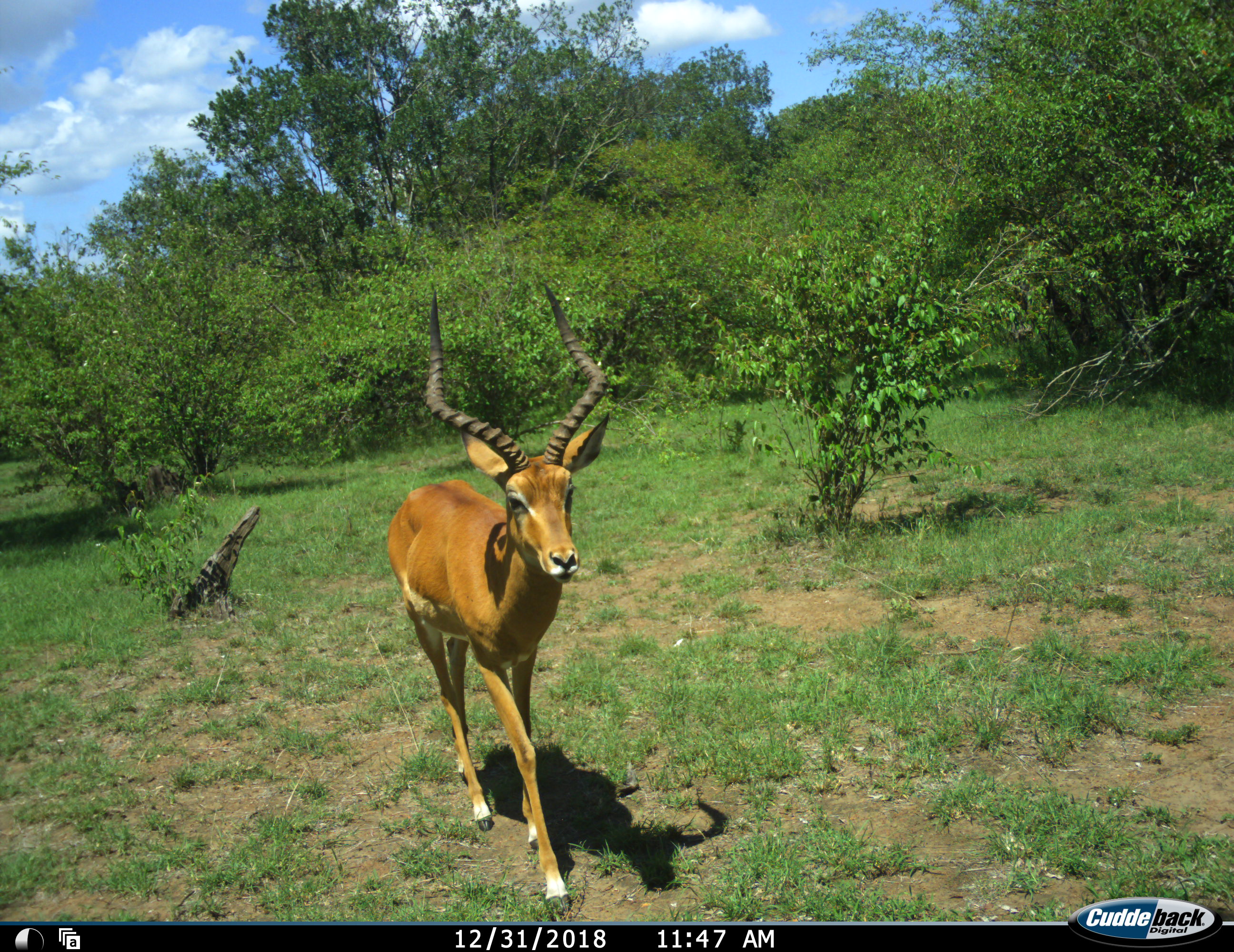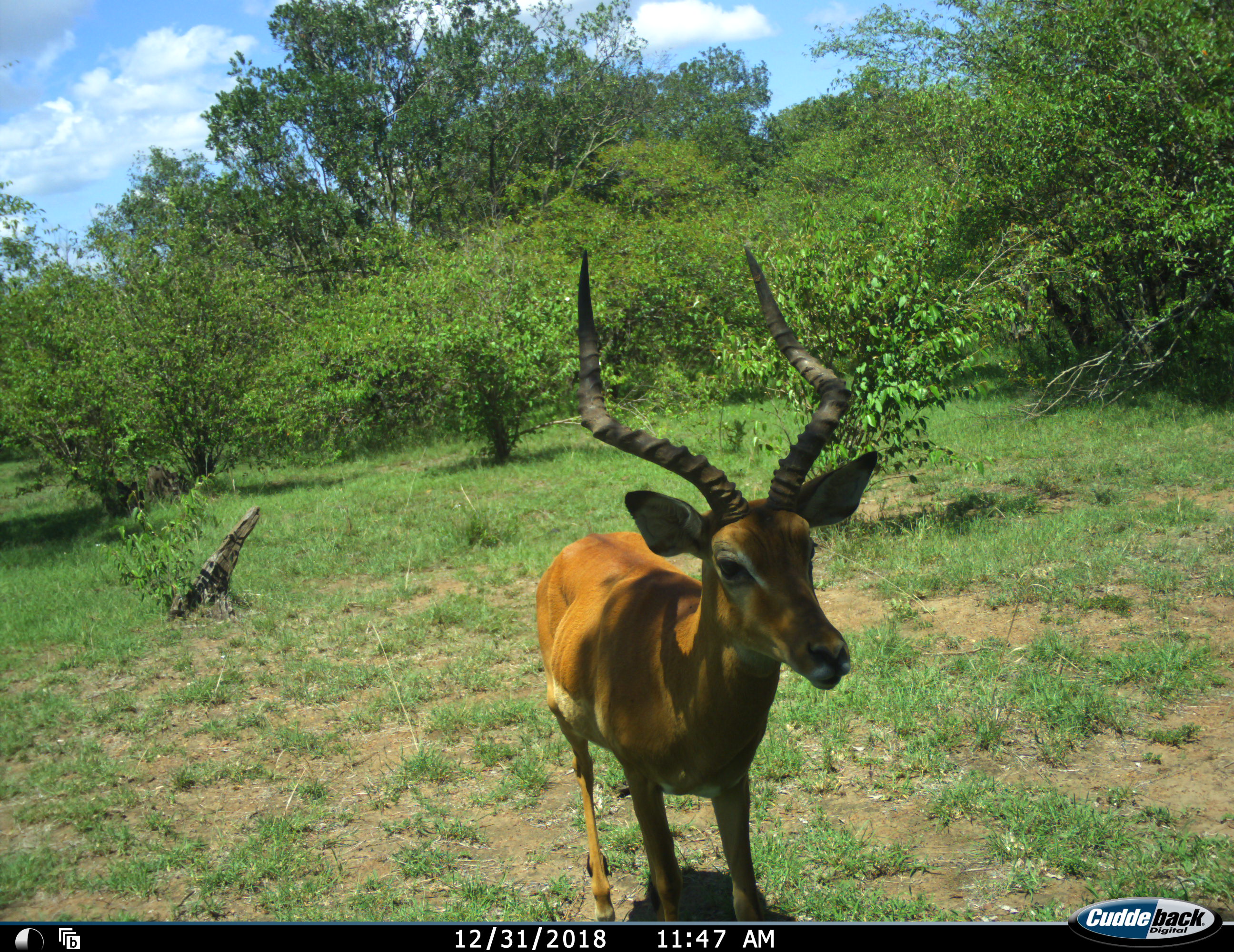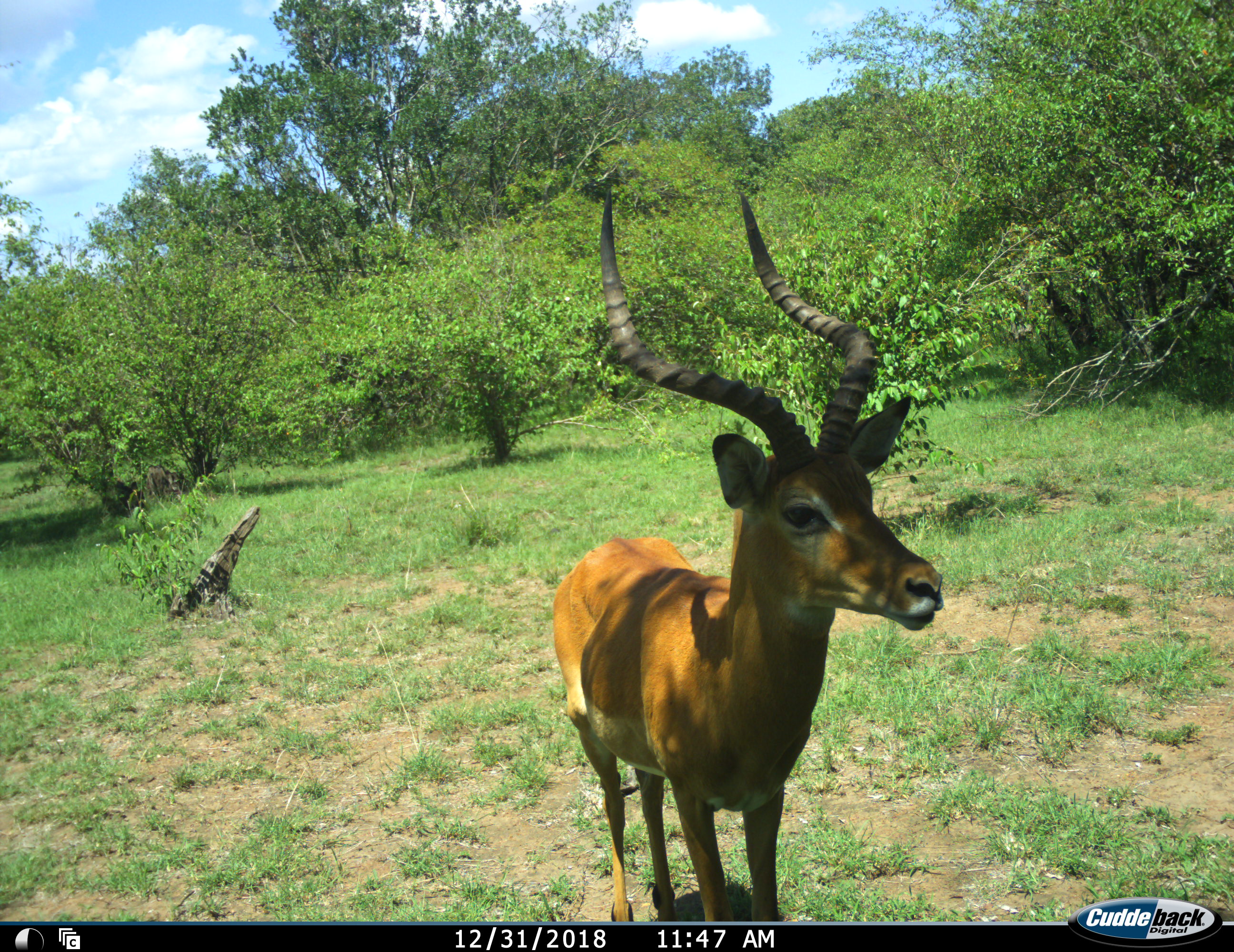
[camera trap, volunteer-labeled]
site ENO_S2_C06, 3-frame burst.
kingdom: Animalia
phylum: Chordata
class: Mammalia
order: Artiodactyla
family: Bovidae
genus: Aepyceros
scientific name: Aepyceros melampus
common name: impala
Impala (Aepyceros melampus), count 1. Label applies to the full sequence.